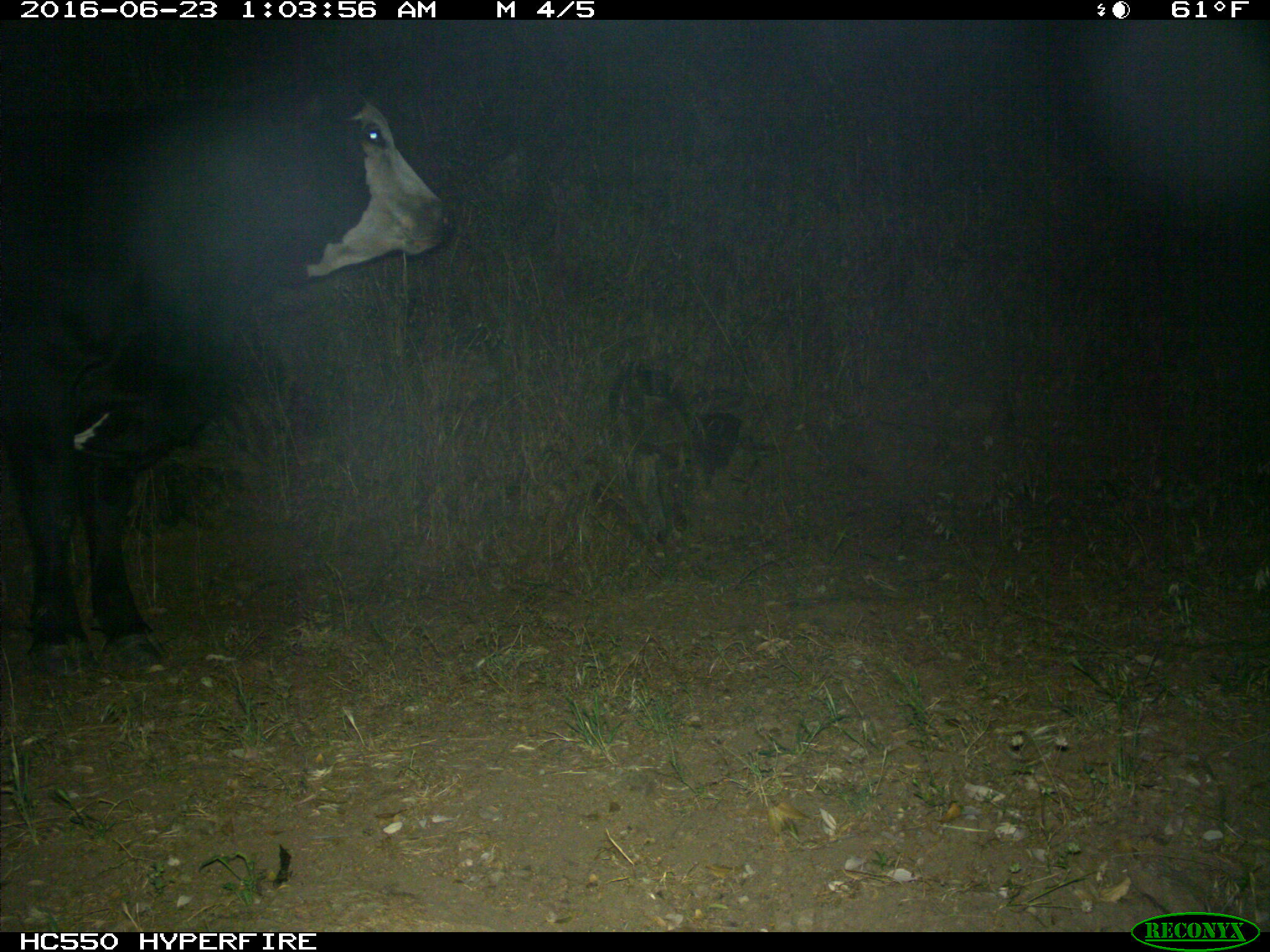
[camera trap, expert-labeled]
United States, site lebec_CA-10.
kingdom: Animalia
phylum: Chordata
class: Mammalia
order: Artiodactyla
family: Bovidae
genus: Bos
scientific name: Bos taurus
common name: domestic cow